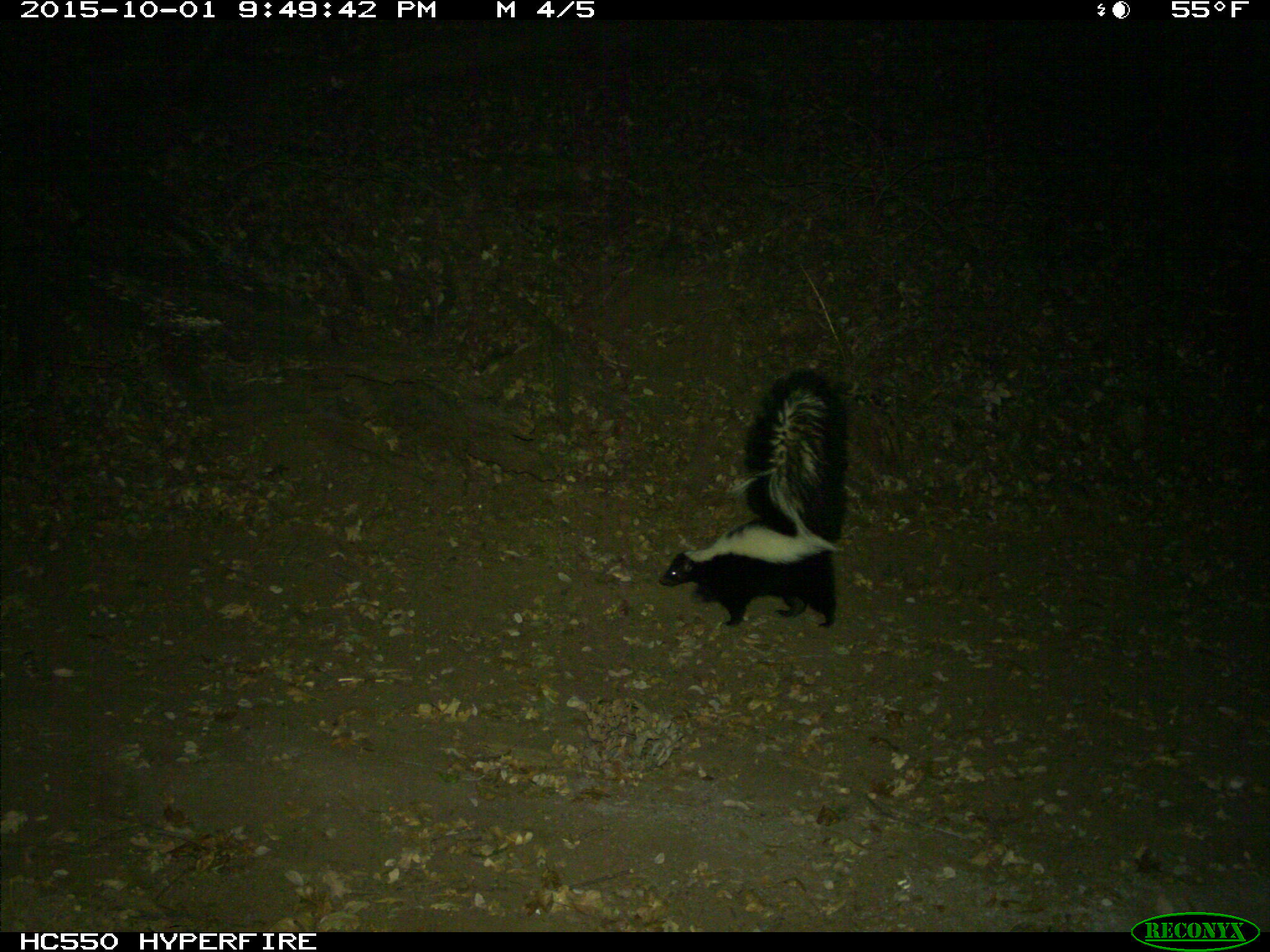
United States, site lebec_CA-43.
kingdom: Animalia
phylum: Chordata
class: Mammalia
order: Carnivora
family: Mephitidae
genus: Mephitis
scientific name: Mephitis mephitis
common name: striped skunk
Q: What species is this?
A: Mephitis mephitis (striped skunk).